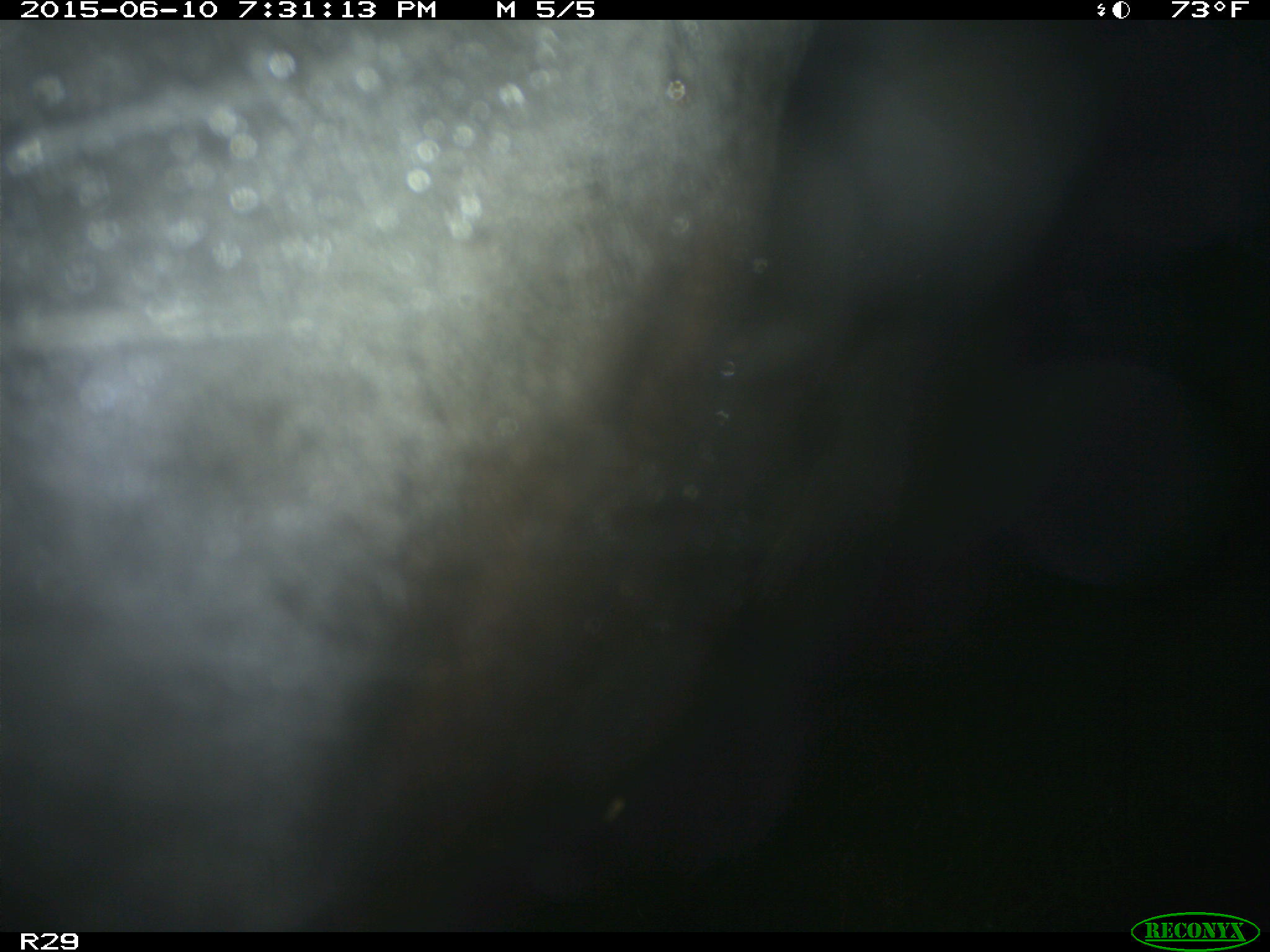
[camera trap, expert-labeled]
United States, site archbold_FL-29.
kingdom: Animalia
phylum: Chordata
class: Mammalia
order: Artiodactyla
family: Bovidae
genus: Bos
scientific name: Bos taurus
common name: domestic cow